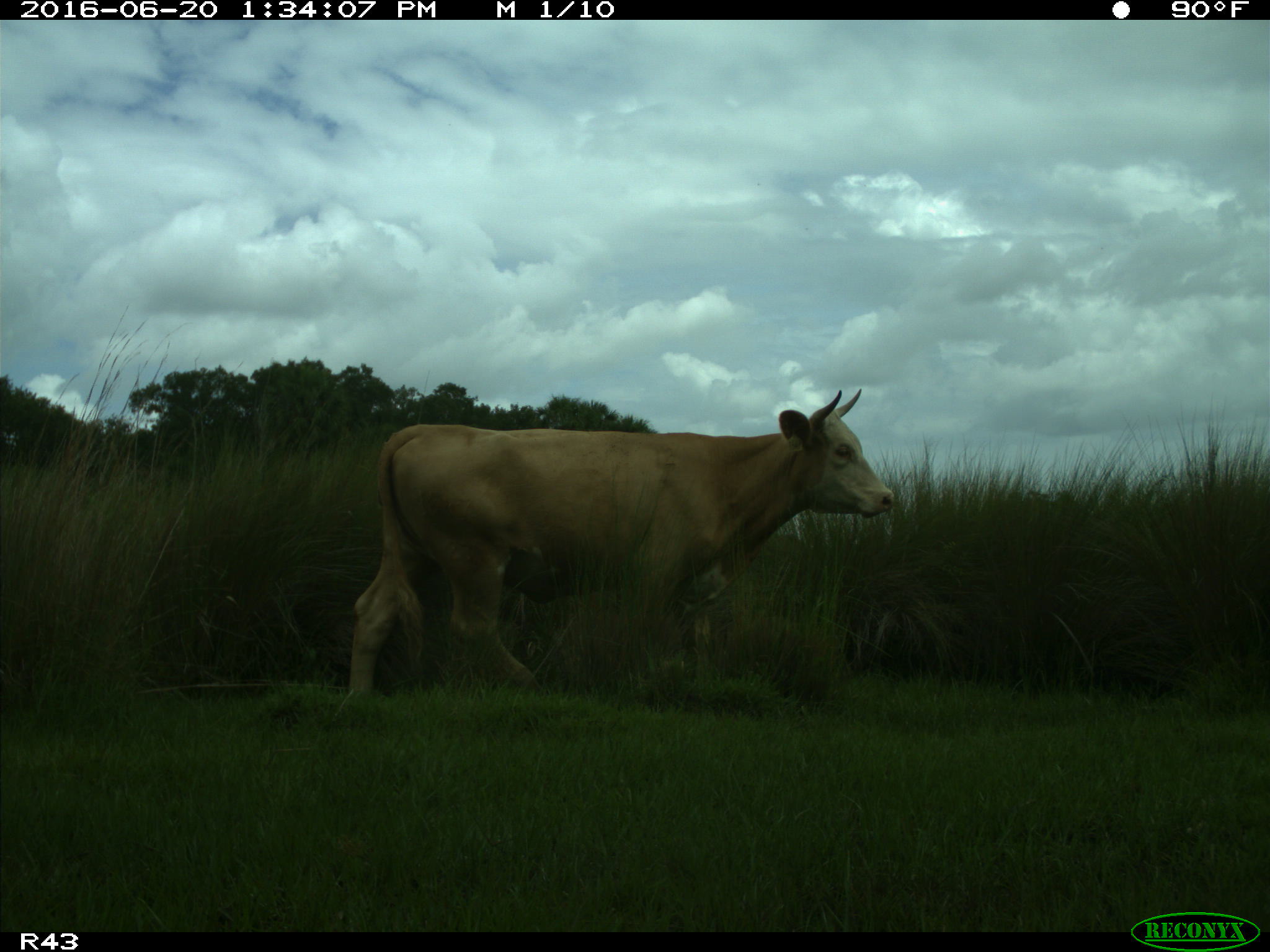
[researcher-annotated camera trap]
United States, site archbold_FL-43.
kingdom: Animalia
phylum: Chordata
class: Mammalia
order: Artiodactyla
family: Bovidae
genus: Bos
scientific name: Bos taurus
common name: domestic cow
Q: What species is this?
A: Bos taurus (domestic cow).